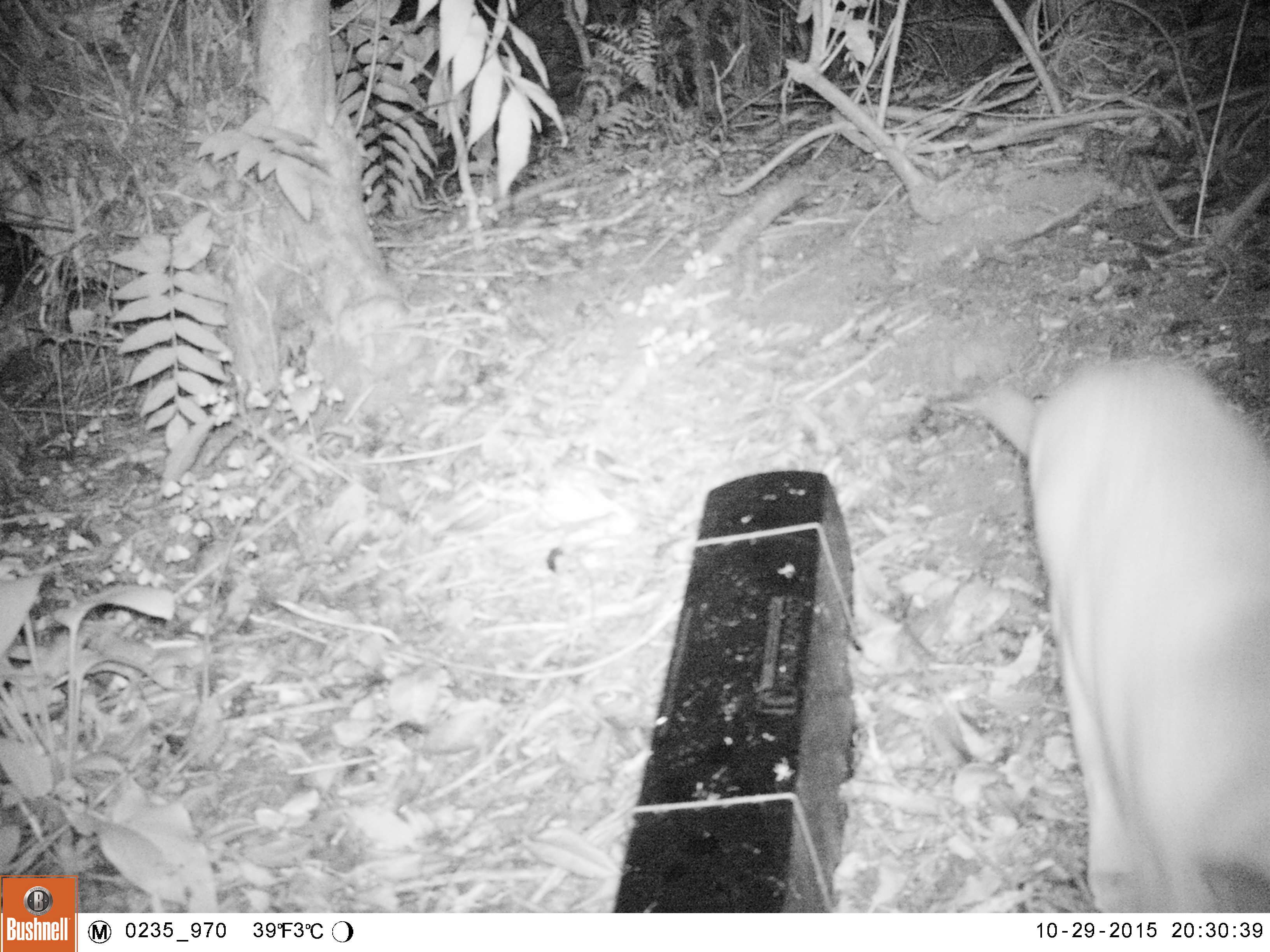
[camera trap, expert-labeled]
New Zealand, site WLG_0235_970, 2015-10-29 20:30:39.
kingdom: Animalia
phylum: Chordata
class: Mammalia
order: Carnivora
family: Felidae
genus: Felis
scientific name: Felis catus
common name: domestic cat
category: cat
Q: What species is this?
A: Cat (domestic cat) (Felis catus).